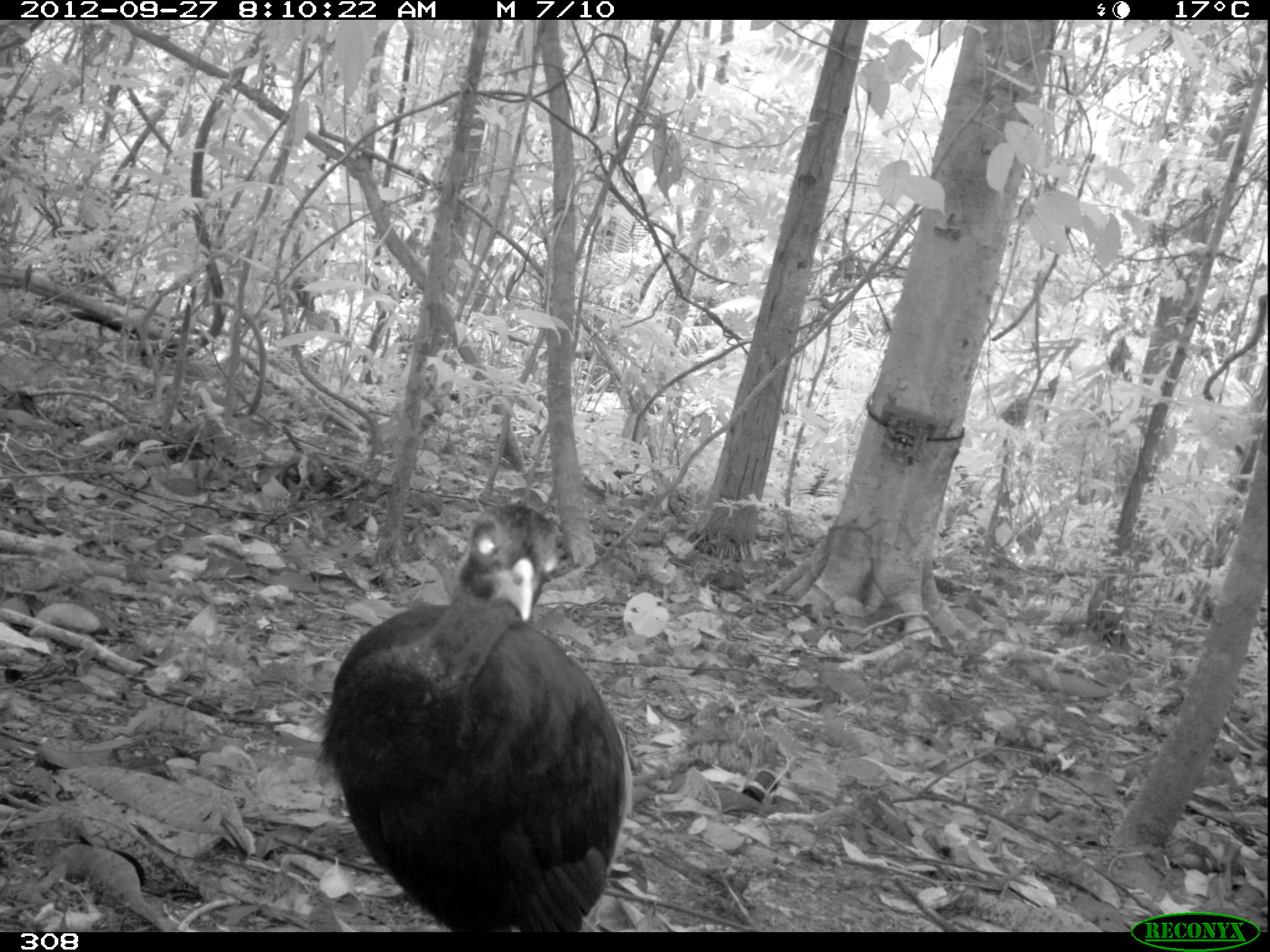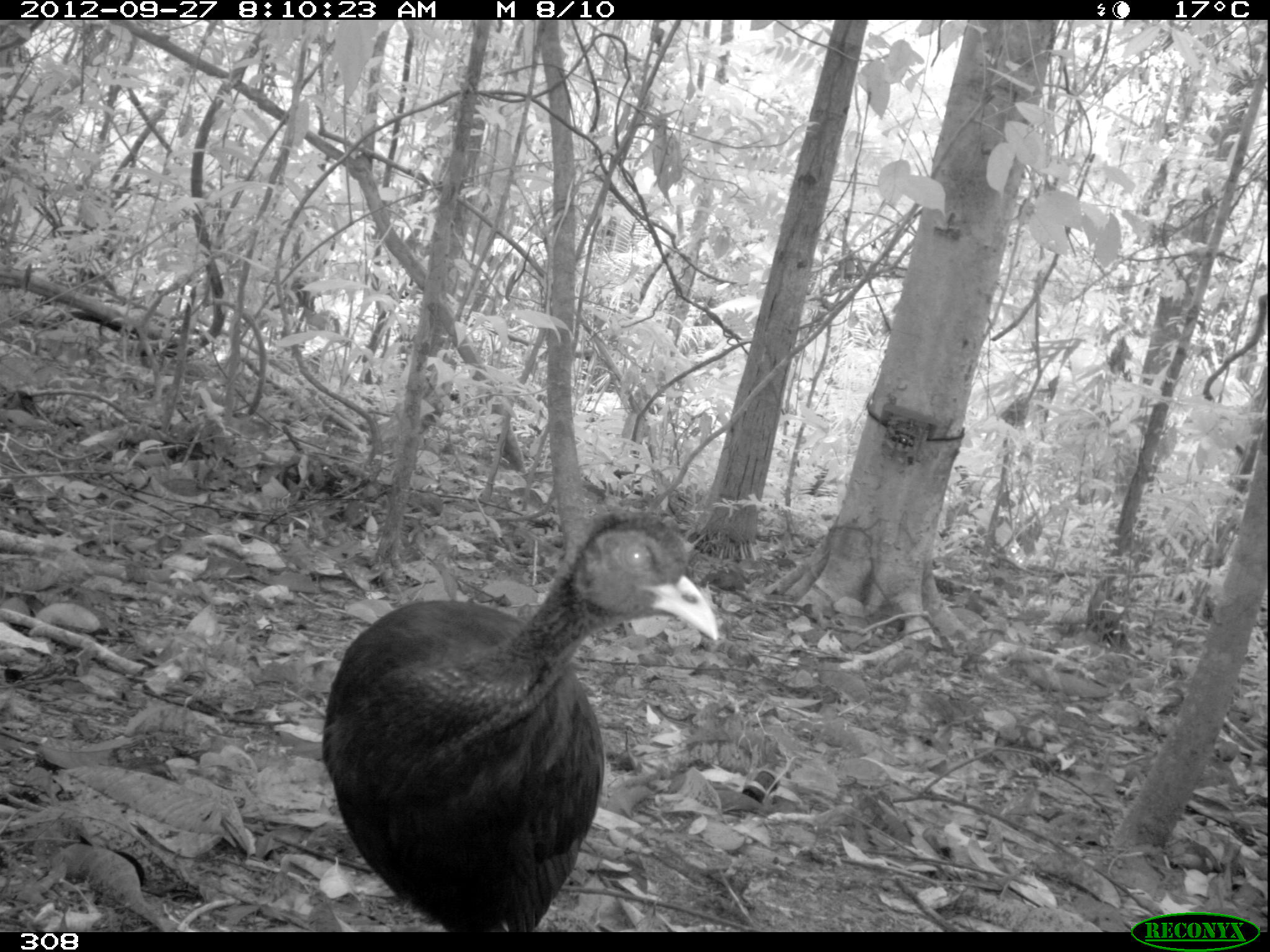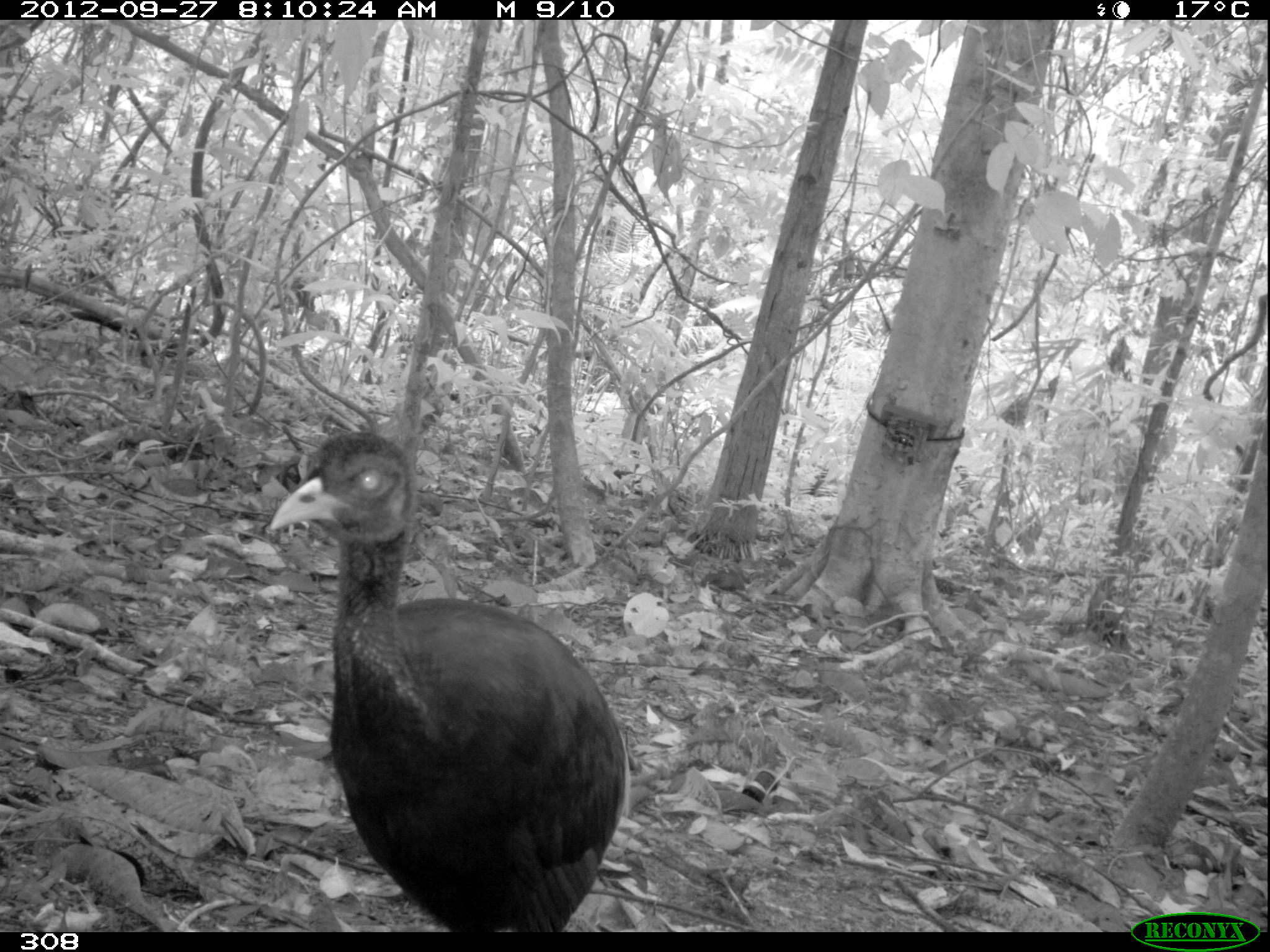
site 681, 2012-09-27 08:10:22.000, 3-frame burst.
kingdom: Animalia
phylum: Chordata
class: Aves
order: Gruiformes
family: Psophiidae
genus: Psophia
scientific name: Psophia leucoptera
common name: pale-winged trumpeter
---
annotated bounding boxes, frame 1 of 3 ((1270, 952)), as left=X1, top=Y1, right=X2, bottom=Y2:
psophia leucoptera: left=308, top=499, right=632, bottom=926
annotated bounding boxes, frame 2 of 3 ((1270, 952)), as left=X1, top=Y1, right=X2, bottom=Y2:
psophia leucoptera: left=319, top=505, right=719, bottom=928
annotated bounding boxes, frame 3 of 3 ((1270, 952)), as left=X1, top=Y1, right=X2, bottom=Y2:
psophia leucoptera: left=265, top=427, right=627, bottom=929